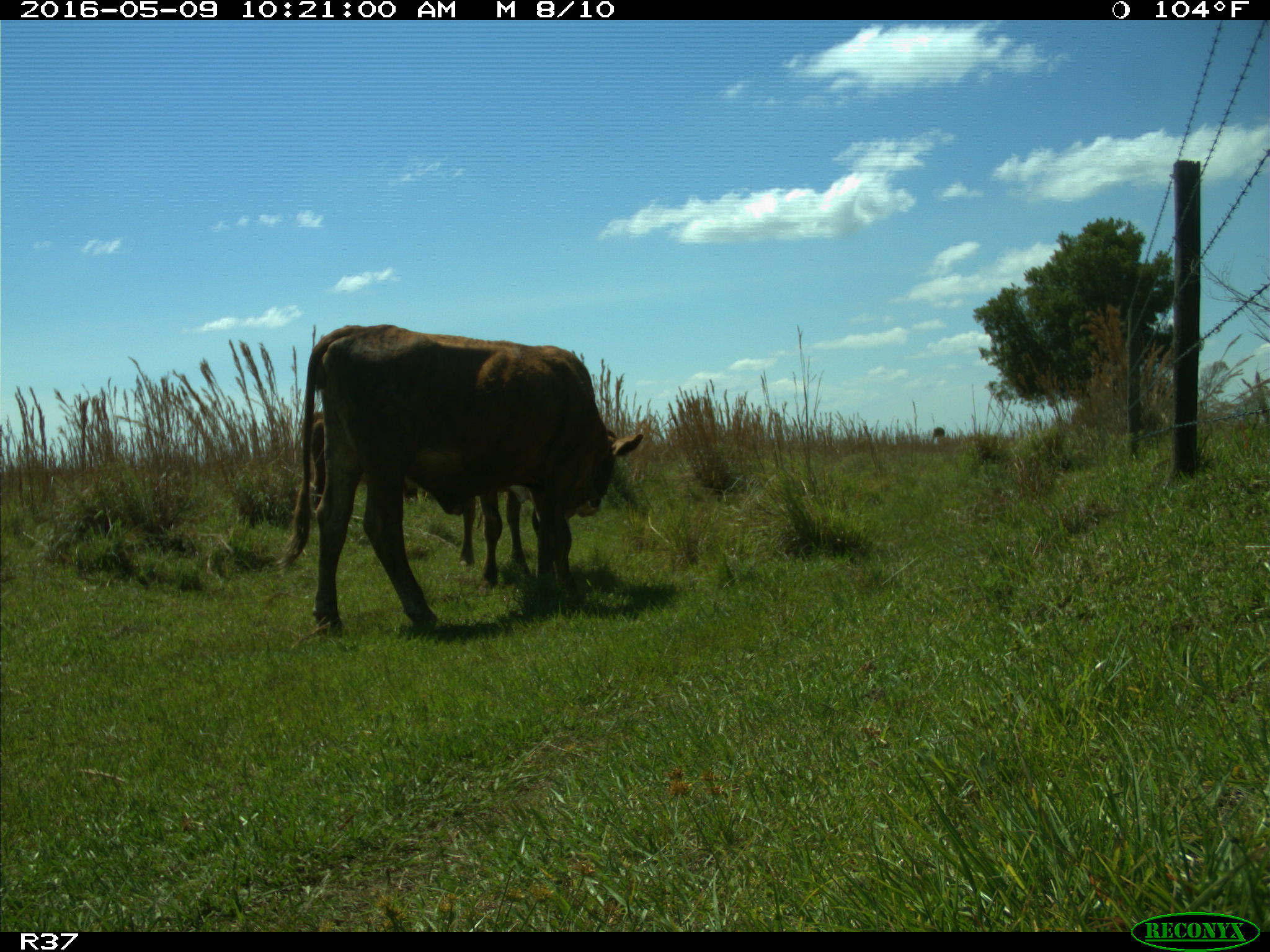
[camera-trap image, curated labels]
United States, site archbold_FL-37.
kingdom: Animalia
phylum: Chordata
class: Mammalia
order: Artiodactyla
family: Bovidae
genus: Bos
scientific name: Bos taurus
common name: domestic cow